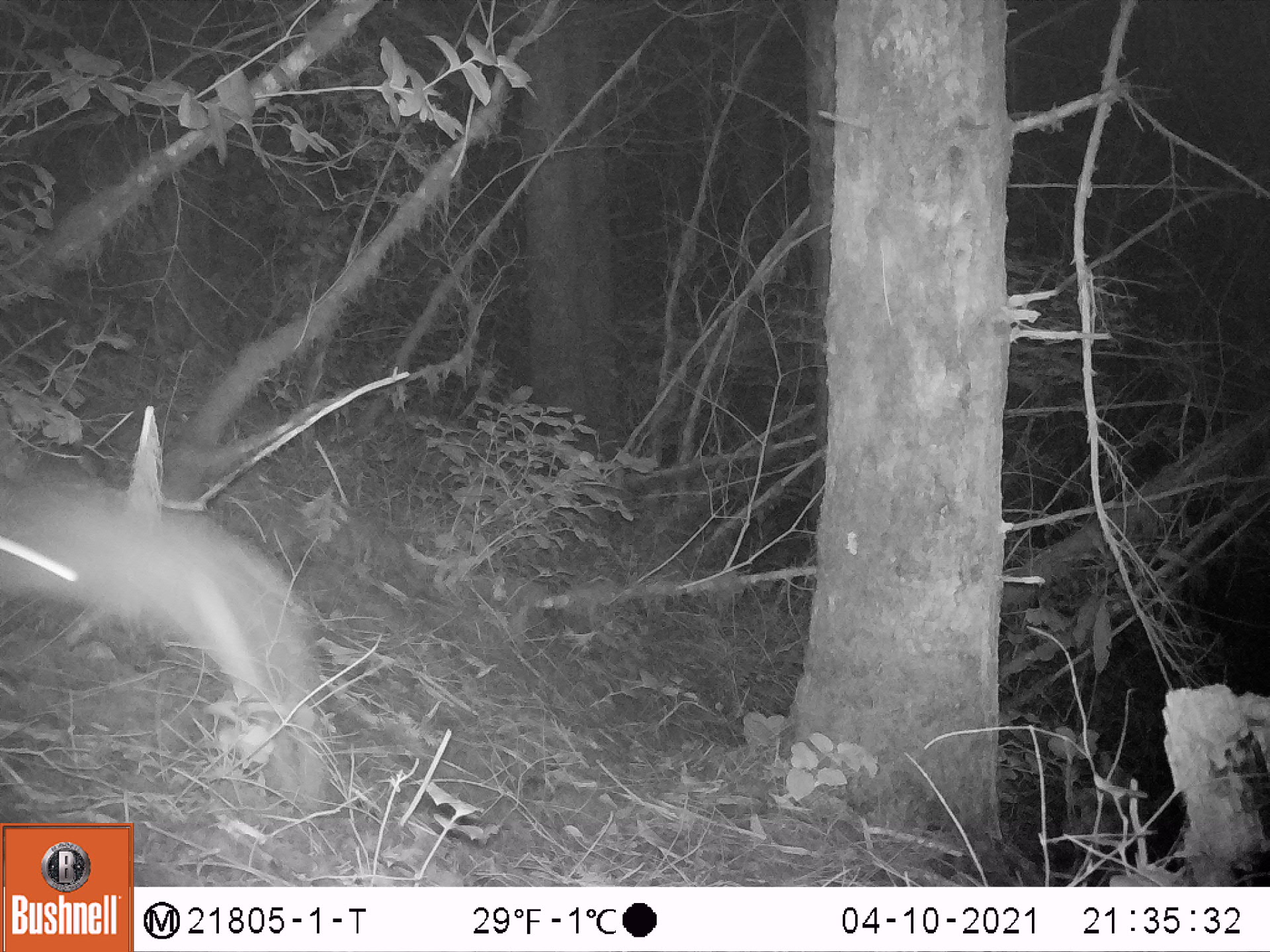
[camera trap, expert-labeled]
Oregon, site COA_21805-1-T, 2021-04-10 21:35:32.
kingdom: Animalia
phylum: Chordata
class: Mammalia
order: Lagomorpha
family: Leporidae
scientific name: Leporidae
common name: hares and rabbits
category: leporidae family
Leporidae family (hares and rabbits) (Leporidae).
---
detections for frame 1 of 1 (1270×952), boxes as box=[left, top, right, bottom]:
leporidae family: box=[3, 472, 326, 794]